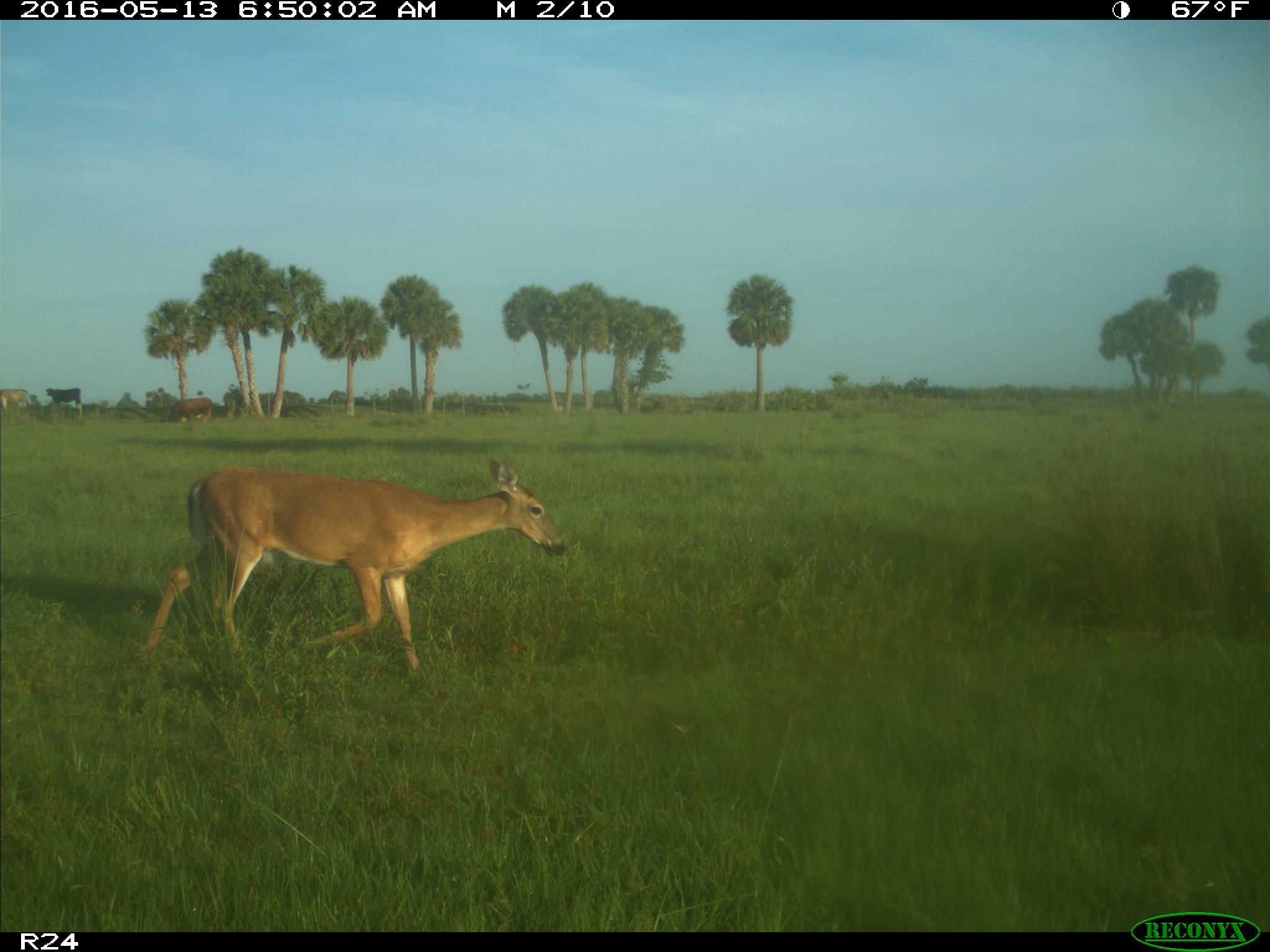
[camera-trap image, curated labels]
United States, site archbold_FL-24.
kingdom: Animalia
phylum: Chordata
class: Mammalia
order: Artiodactyla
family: Cervidae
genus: Odocoileus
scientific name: Odocoileus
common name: deer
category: unidentified deer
Unidentified deer (deer) (Odocoileus).